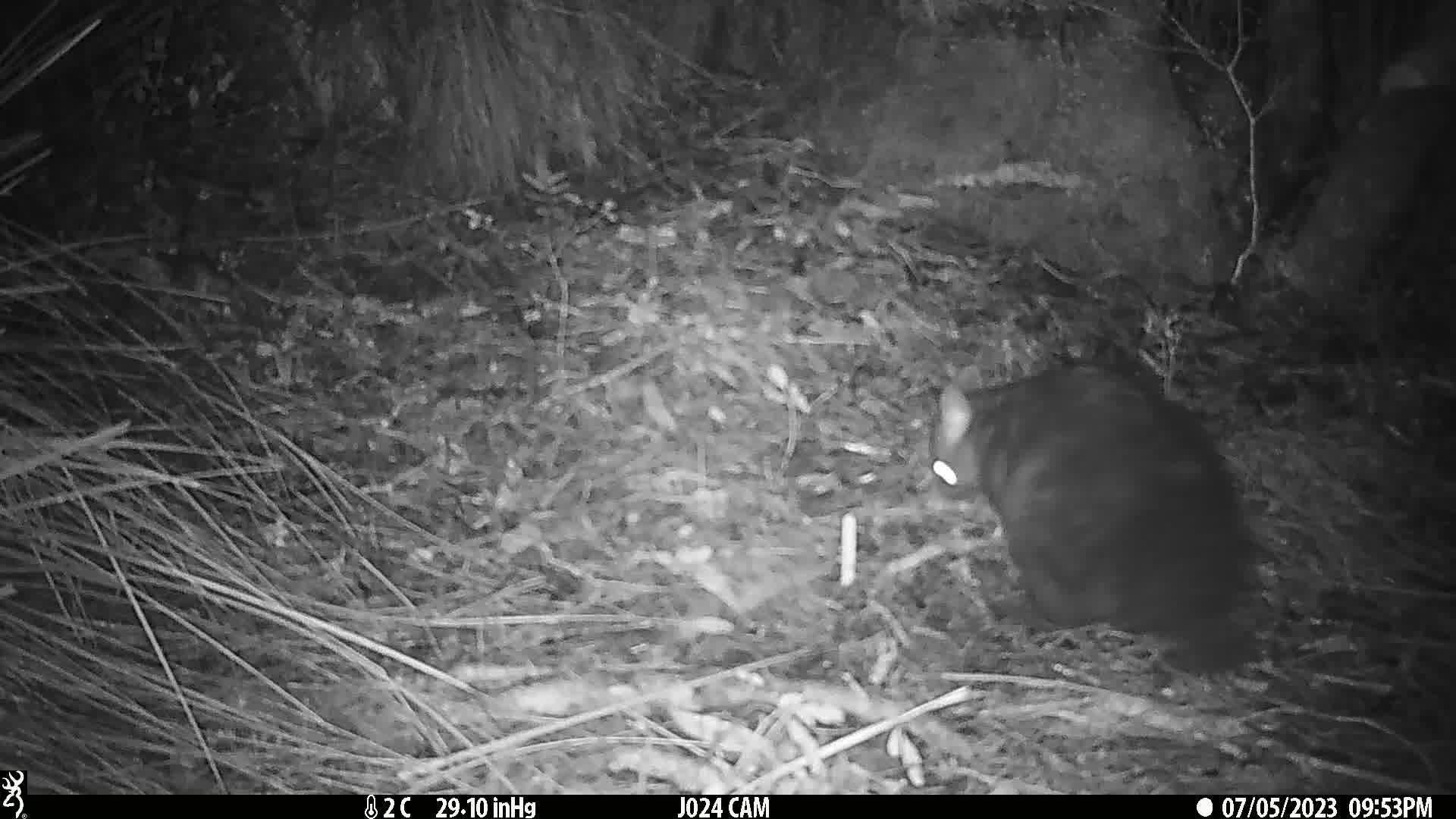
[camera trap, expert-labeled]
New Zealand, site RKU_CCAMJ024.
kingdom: Animalia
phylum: Chordata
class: Mammalia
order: Diprotodontia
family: Phalangeridae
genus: Trichosurus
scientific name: Trichosurus vulpecula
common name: common brushtail possum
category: possum